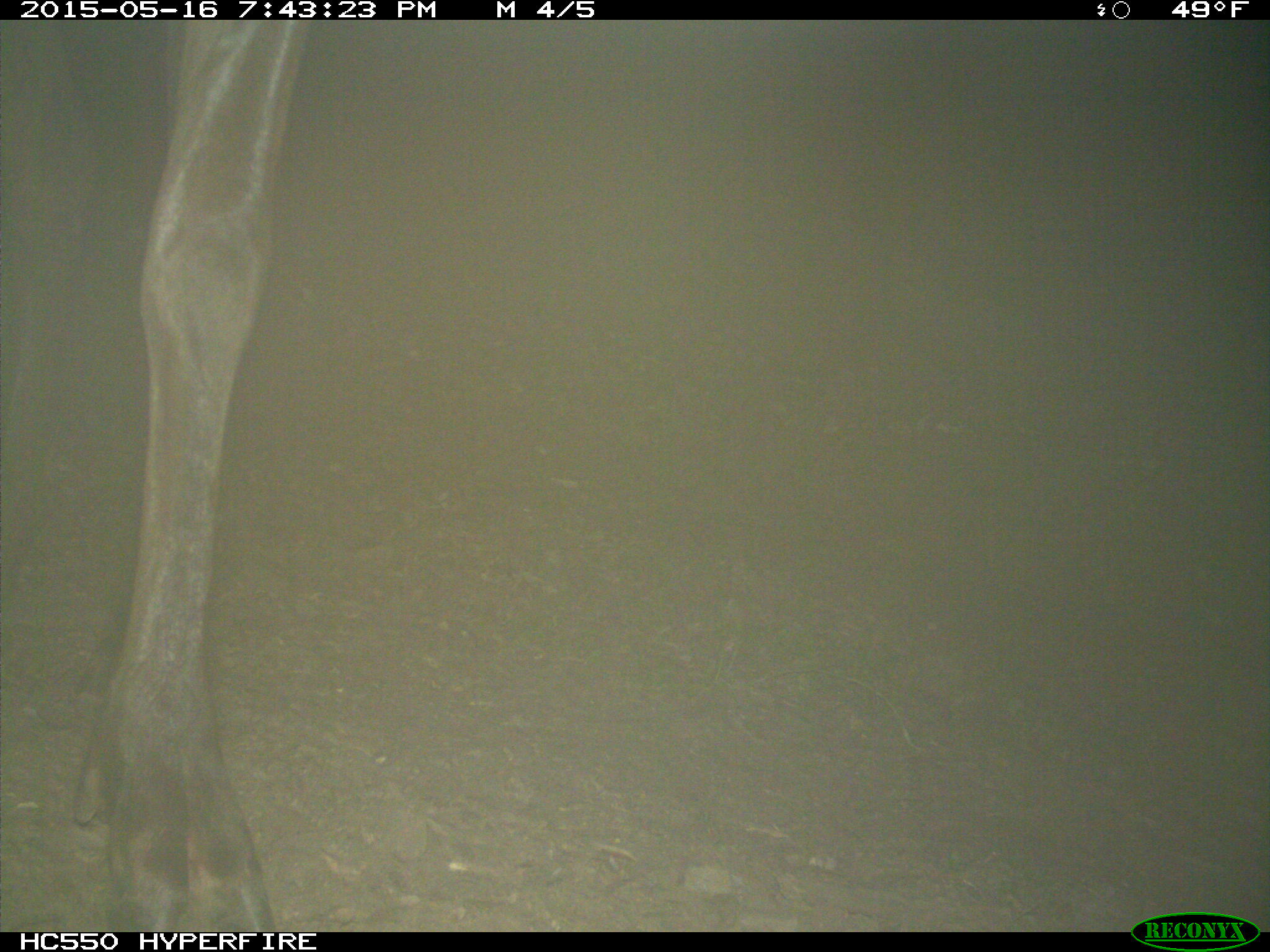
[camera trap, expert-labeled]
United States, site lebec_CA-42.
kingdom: Animalia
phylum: Chordata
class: Mammalia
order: Artiodactyla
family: Cervidae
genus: Cervus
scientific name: Cervus canadensis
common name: elk